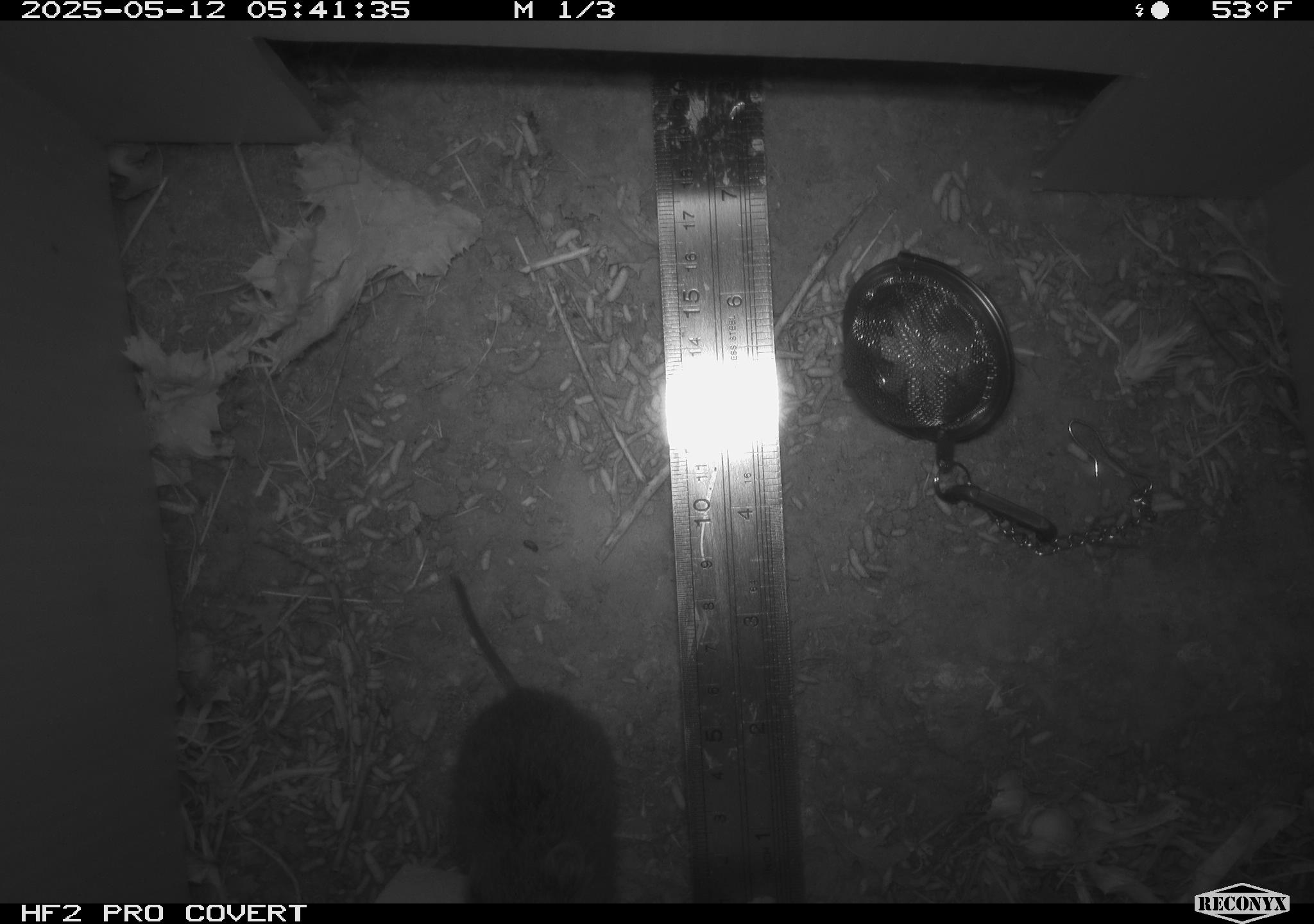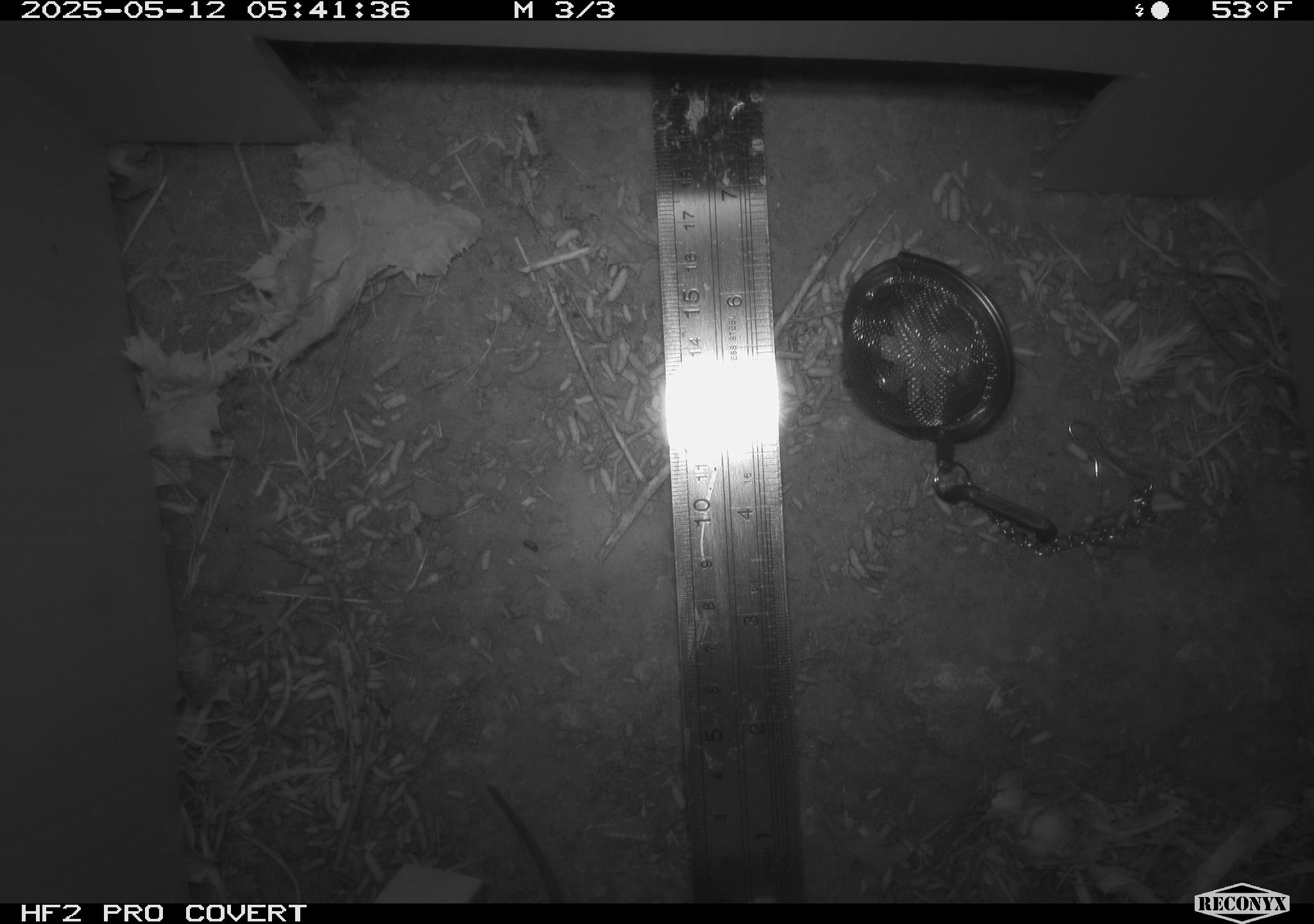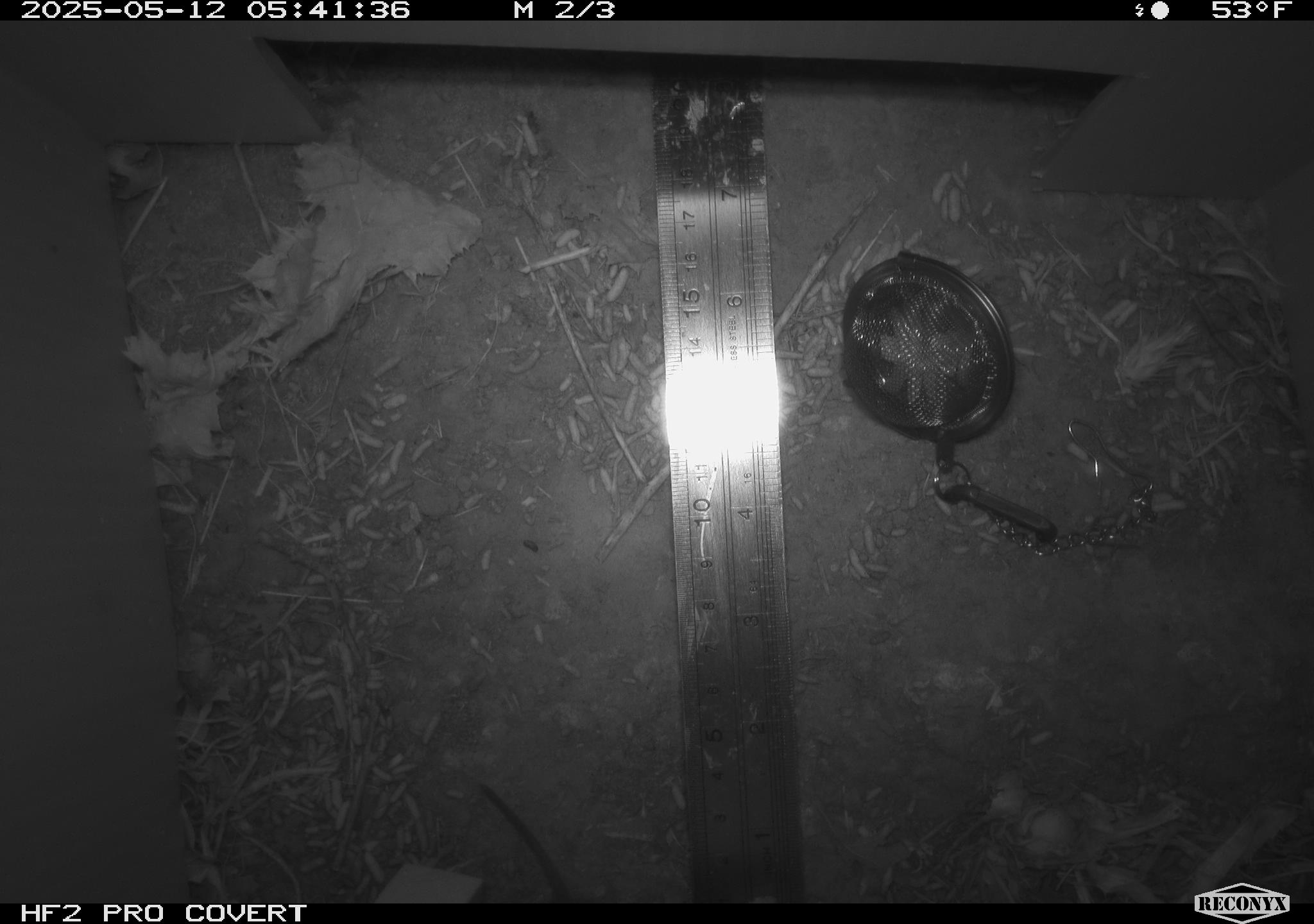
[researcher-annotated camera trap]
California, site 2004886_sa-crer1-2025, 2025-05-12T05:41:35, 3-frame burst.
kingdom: Animalia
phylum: Chordata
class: Mammalia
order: Rodentia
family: Cricetidae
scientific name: Arvicolinae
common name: voles, lemmings, and muskrats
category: arvicolinae subfamily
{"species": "arvicolinae subfamily (voles, lemmings, and muskrats) (Arvicolinae)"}